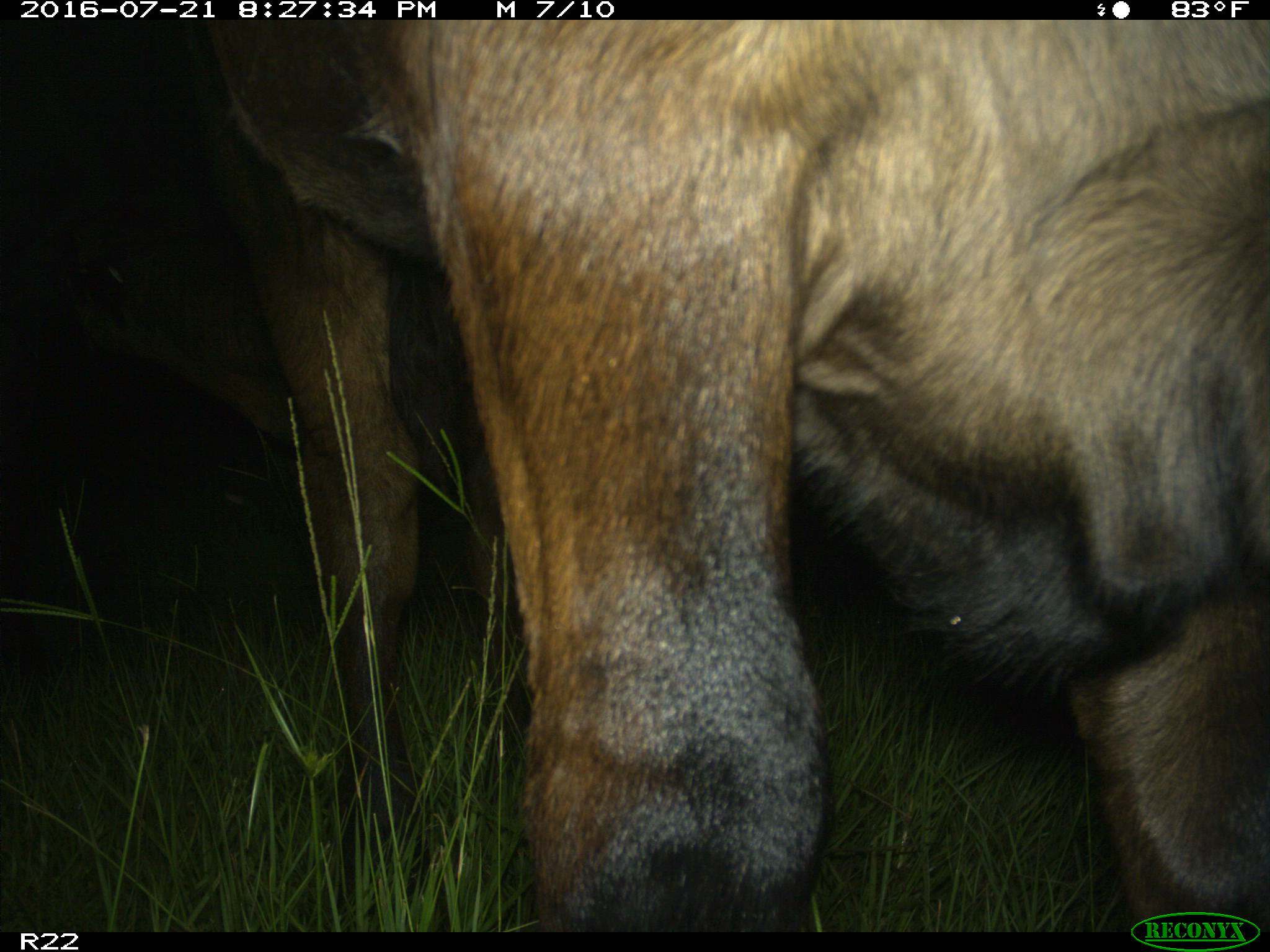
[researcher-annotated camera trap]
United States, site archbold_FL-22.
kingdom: Animalia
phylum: Chordata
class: Mammalia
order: Artiodactyla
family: Bovidae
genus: Bos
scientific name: Bos taurus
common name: domestic cow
Bos taurus (domestic cow).